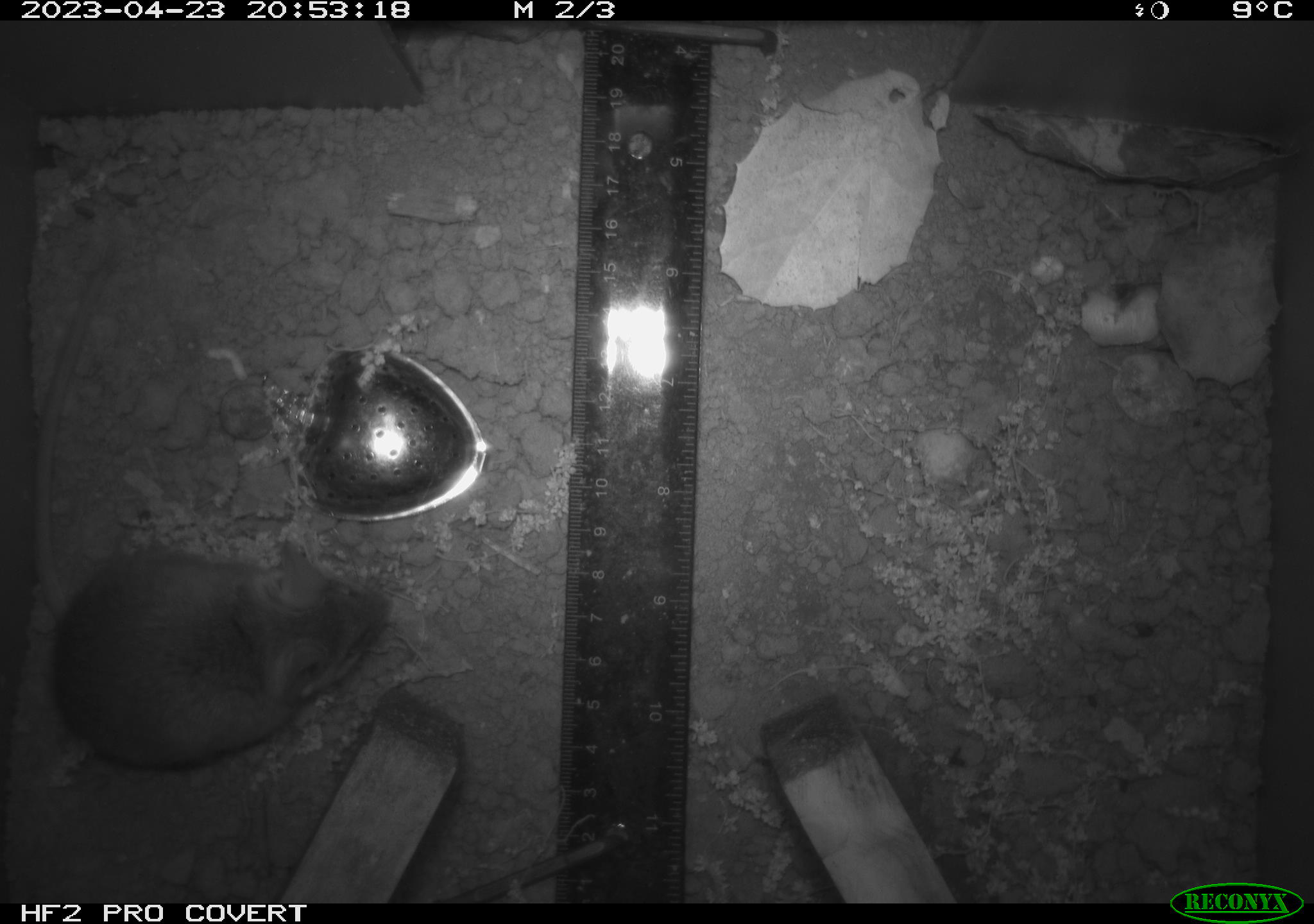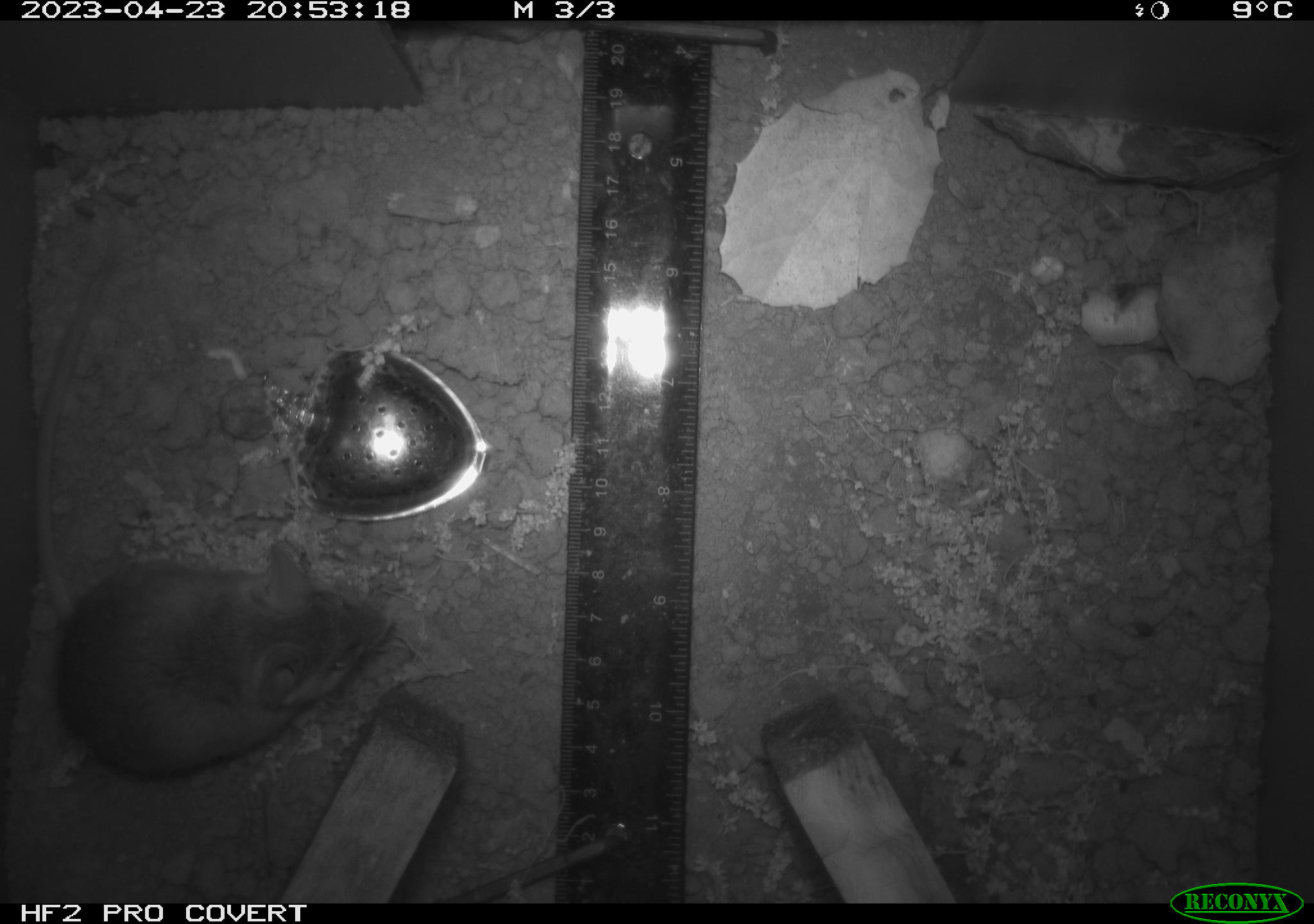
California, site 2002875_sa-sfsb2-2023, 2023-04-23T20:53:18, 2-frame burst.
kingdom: Animalia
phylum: Chordata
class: Mammalia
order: Rodentia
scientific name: Rodentia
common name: mouse species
Mouse species (Rodentia).